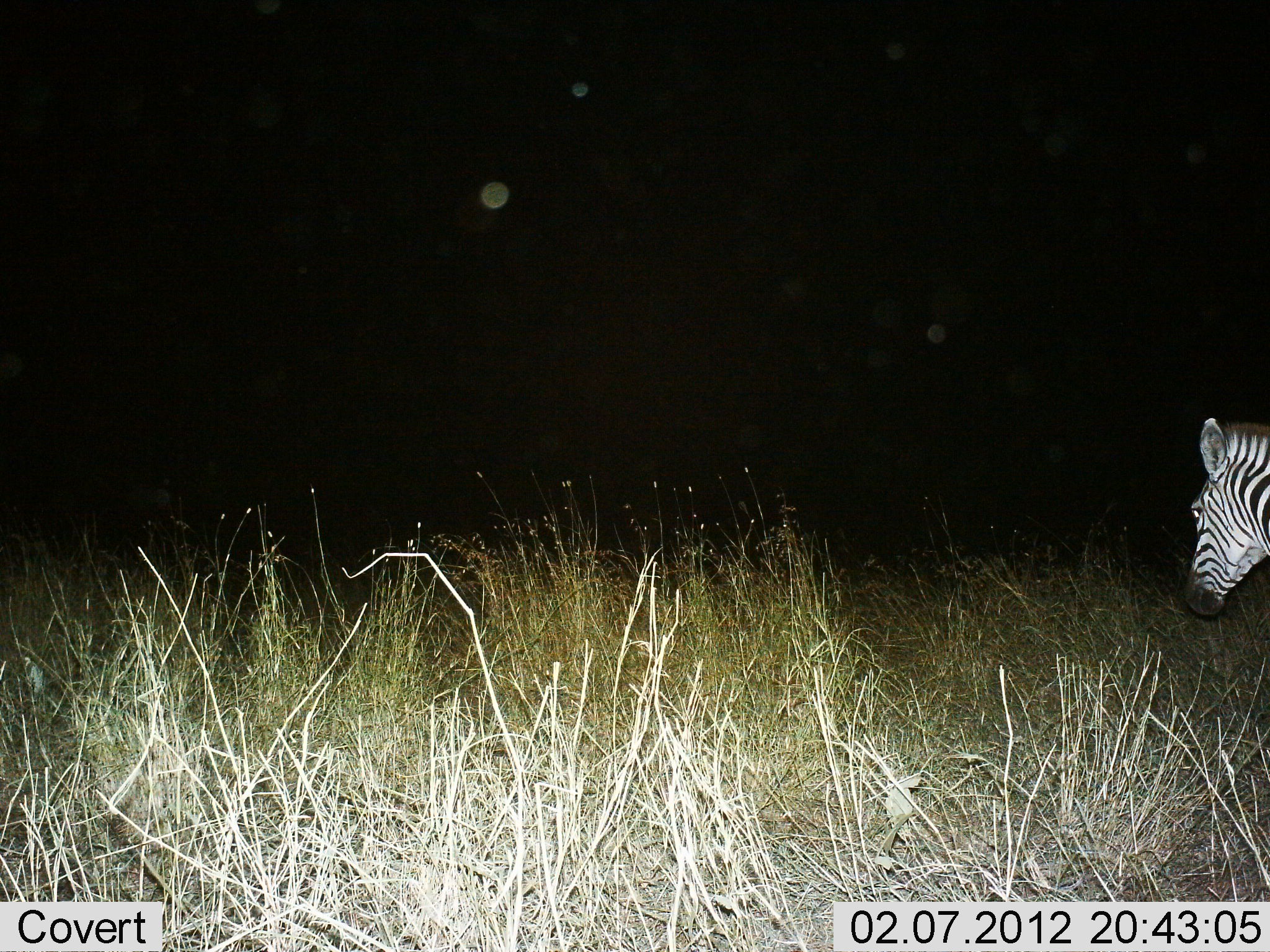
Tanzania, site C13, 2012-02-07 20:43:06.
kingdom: Animalia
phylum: Chordata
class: Mammalia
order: Perissodactyla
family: Equidae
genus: Equus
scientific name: Equus quagga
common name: plains zebra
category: zebra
Zebra (plains zebra) (Equus quagga), count 1. Behavior (volunteer vote fractions): standing 69%, resting 0%, moving 28%, interacting 0%. Young present (vote fraction): 0%. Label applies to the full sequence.